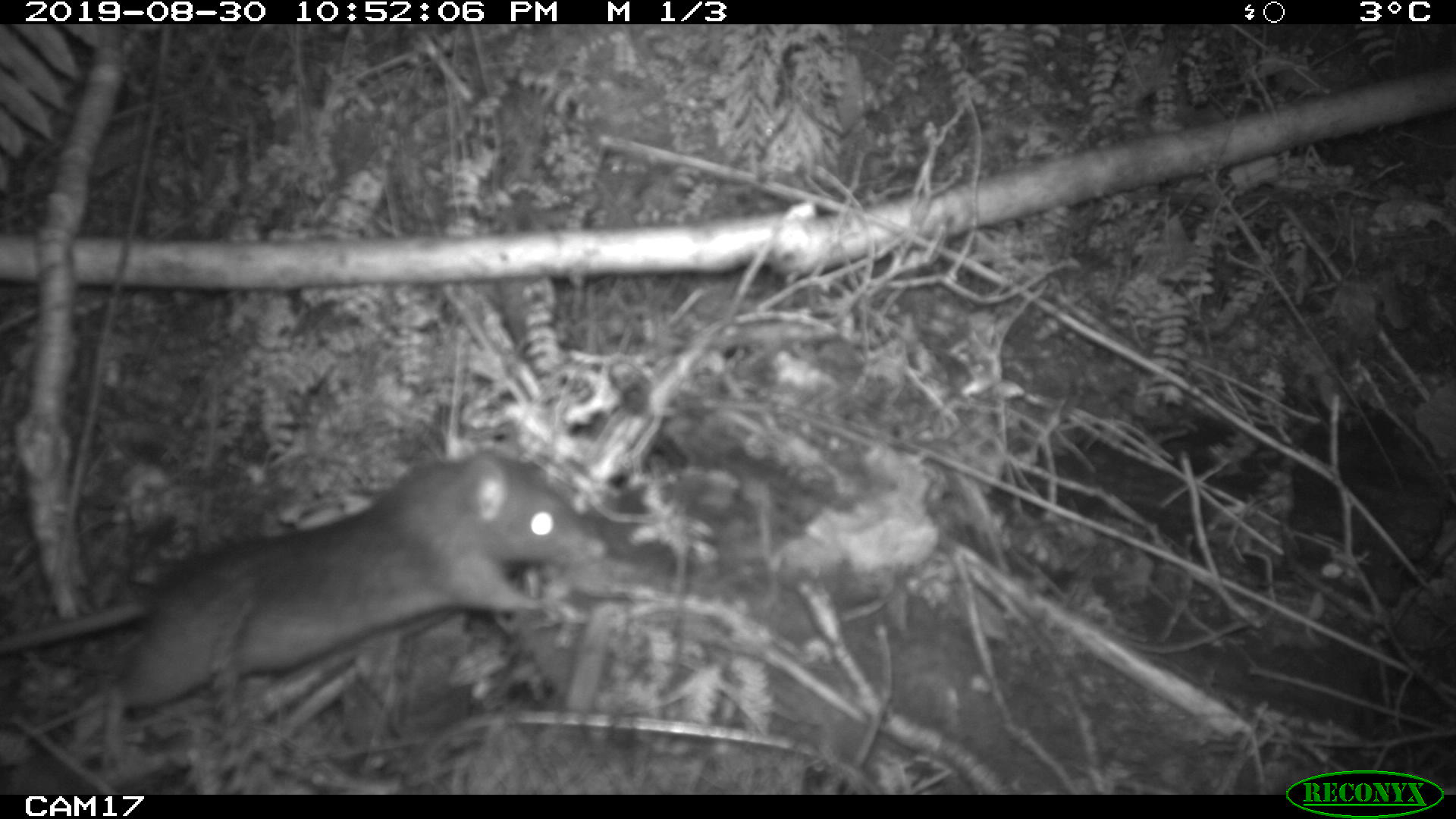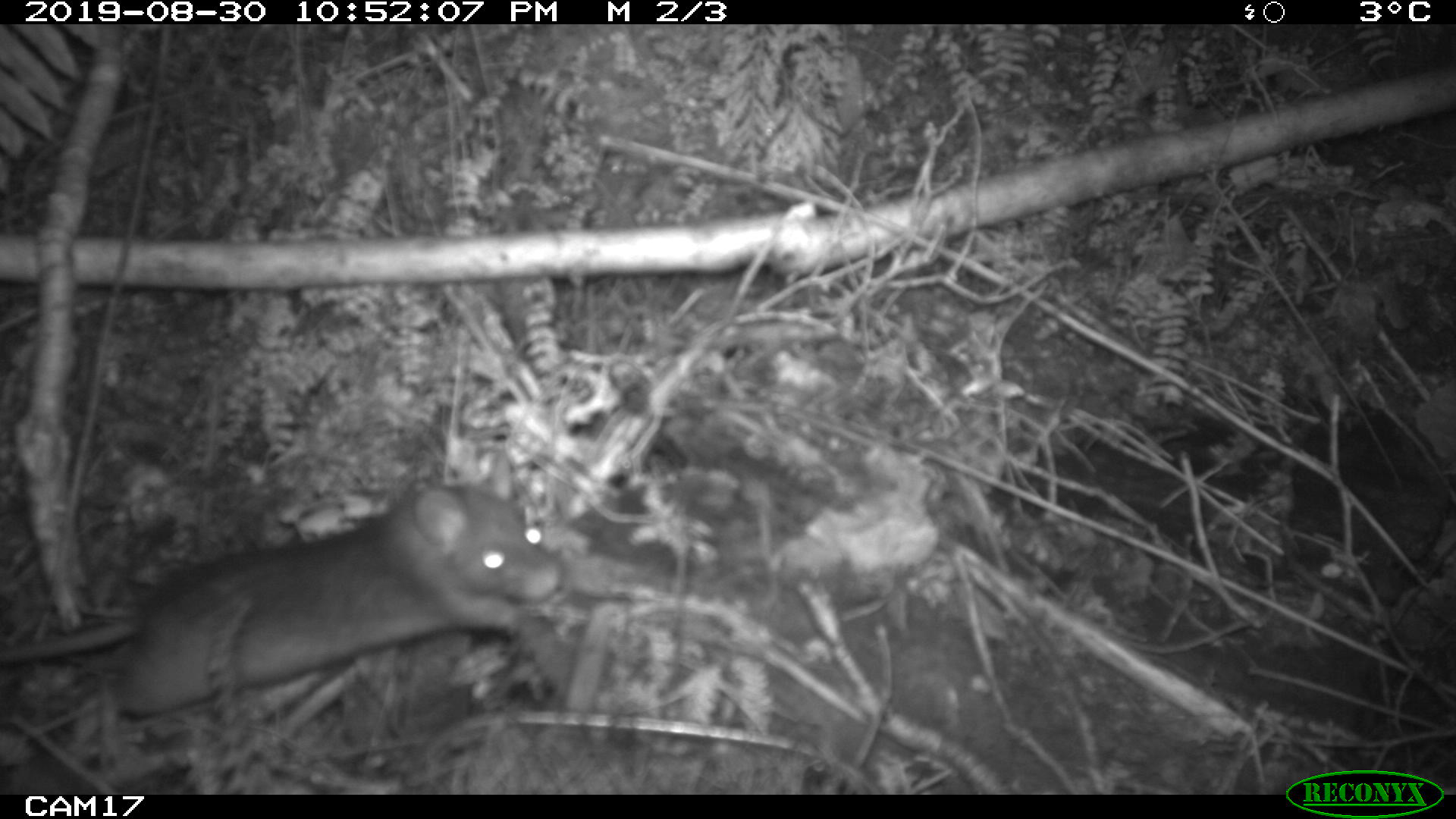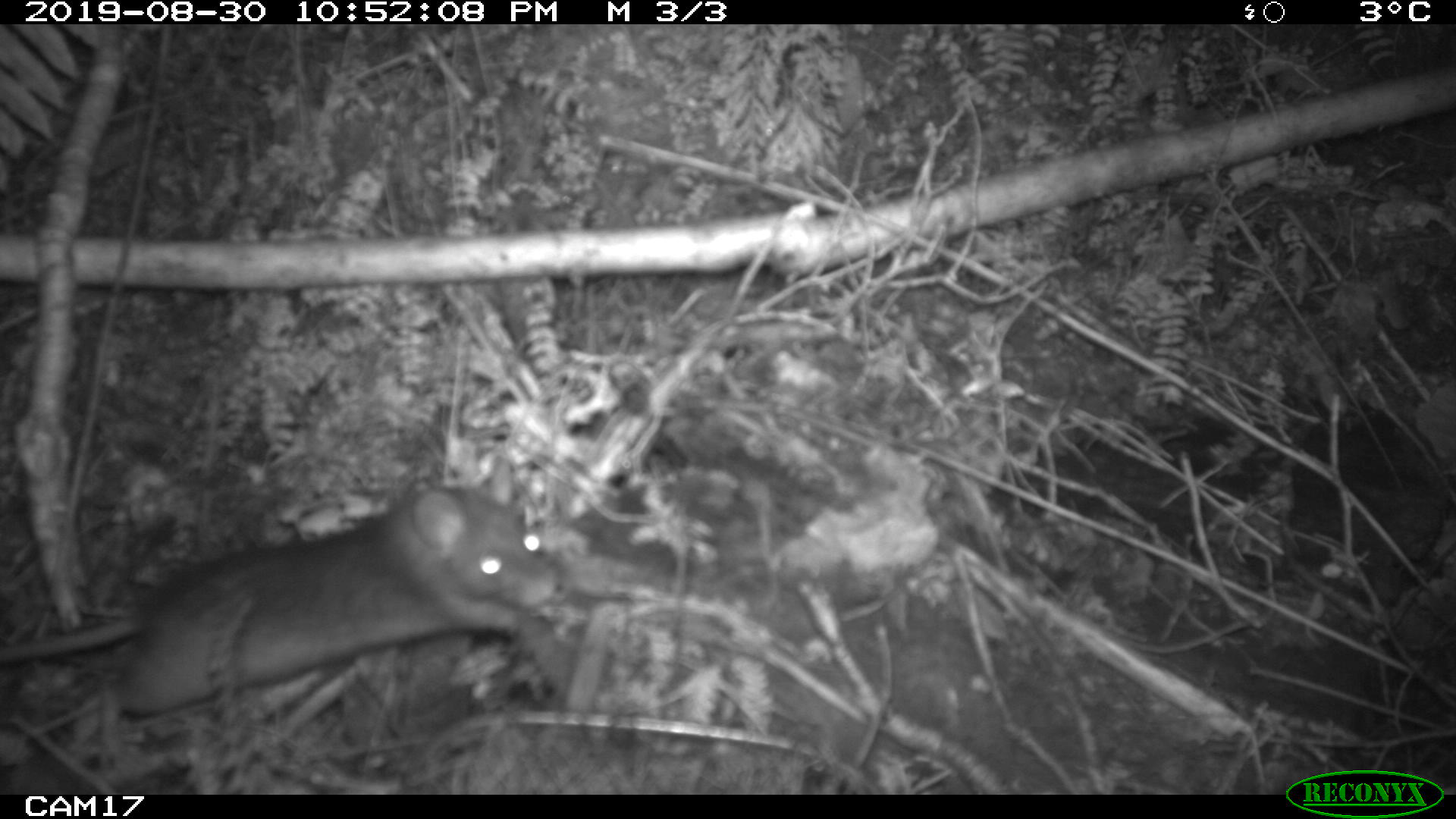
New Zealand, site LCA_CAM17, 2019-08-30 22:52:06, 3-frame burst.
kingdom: Animalia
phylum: Chordata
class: Mammalia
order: Rodentia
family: Muridae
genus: Rattus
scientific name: Rattus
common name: rat